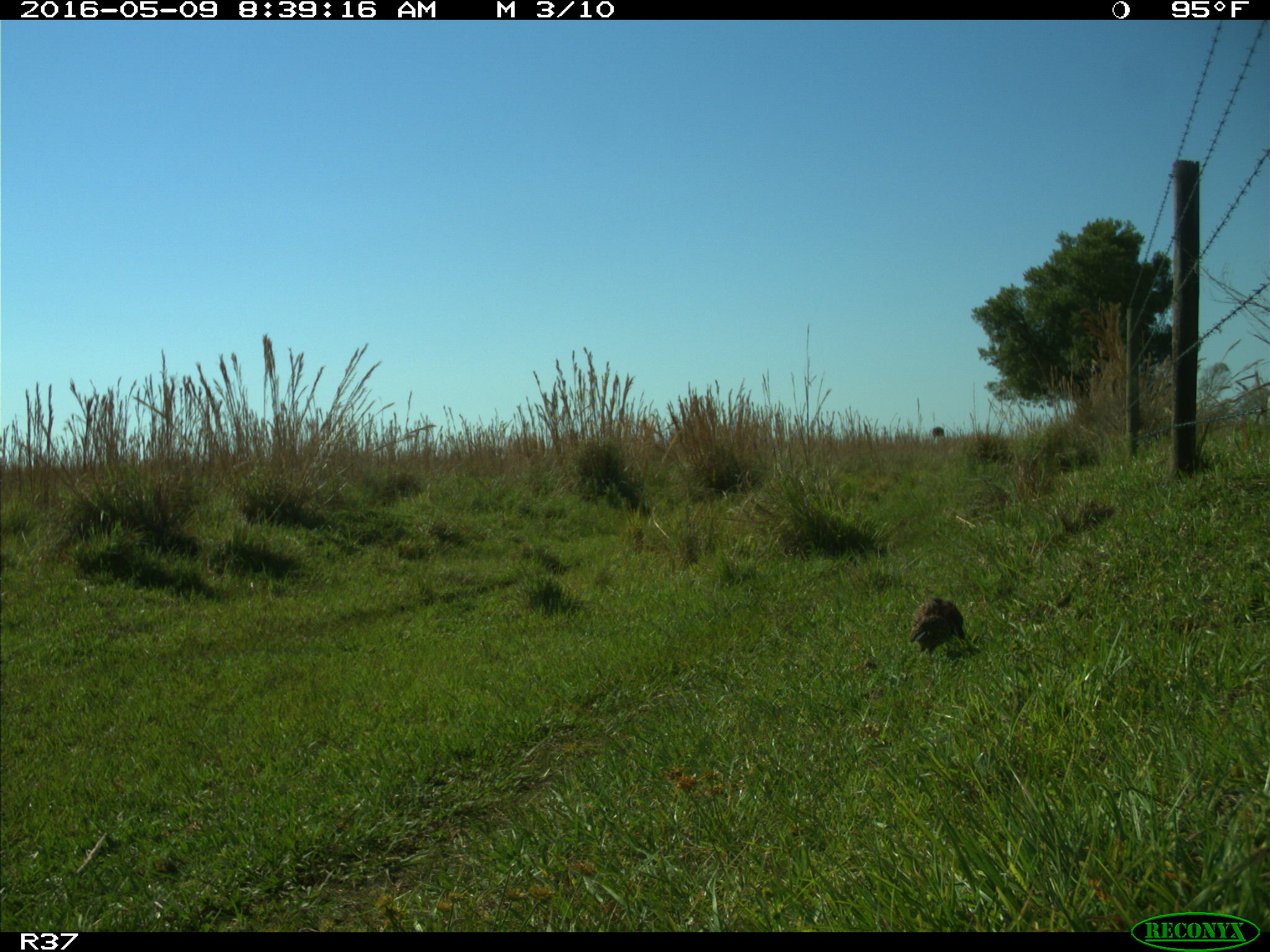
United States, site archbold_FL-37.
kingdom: Animalia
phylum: Chordata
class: Aves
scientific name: Aves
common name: birds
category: unidentified bird